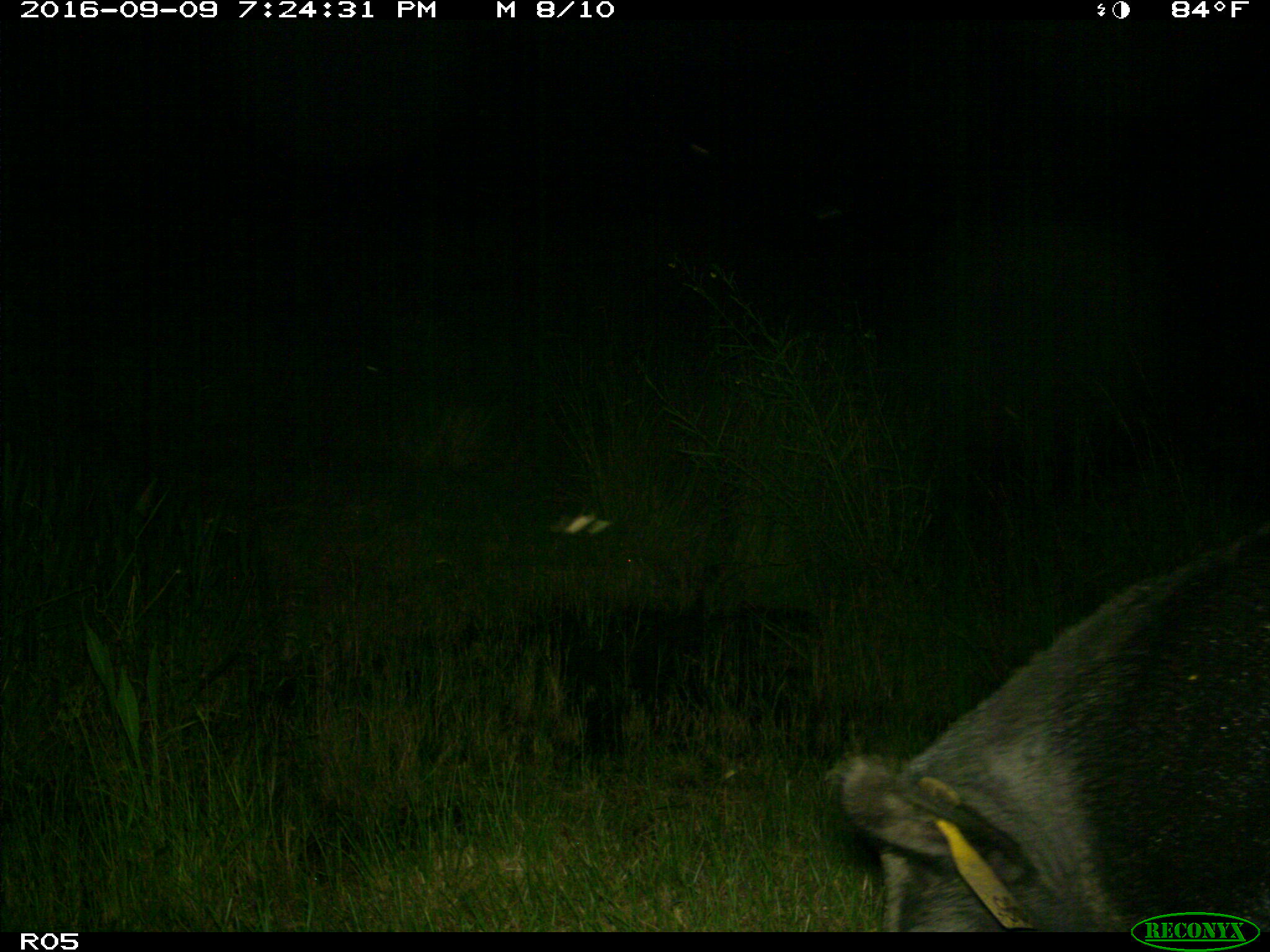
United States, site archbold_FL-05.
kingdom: Animalia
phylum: Chordata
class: Mammalia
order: Artiodactyla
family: Suidae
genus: Sus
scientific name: Sus scrofa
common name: wild boar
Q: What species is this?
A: Sus scrofa (wild boar).